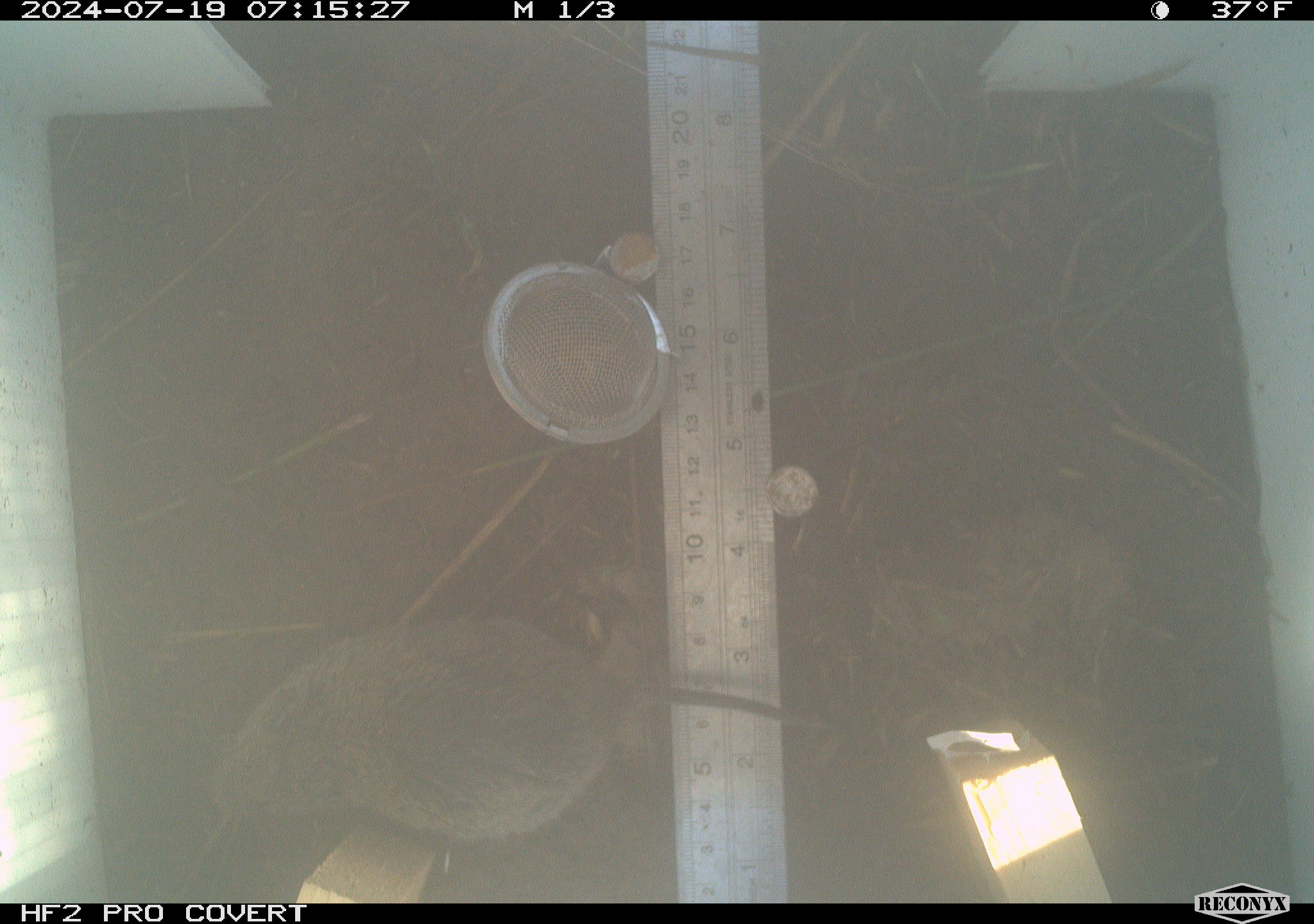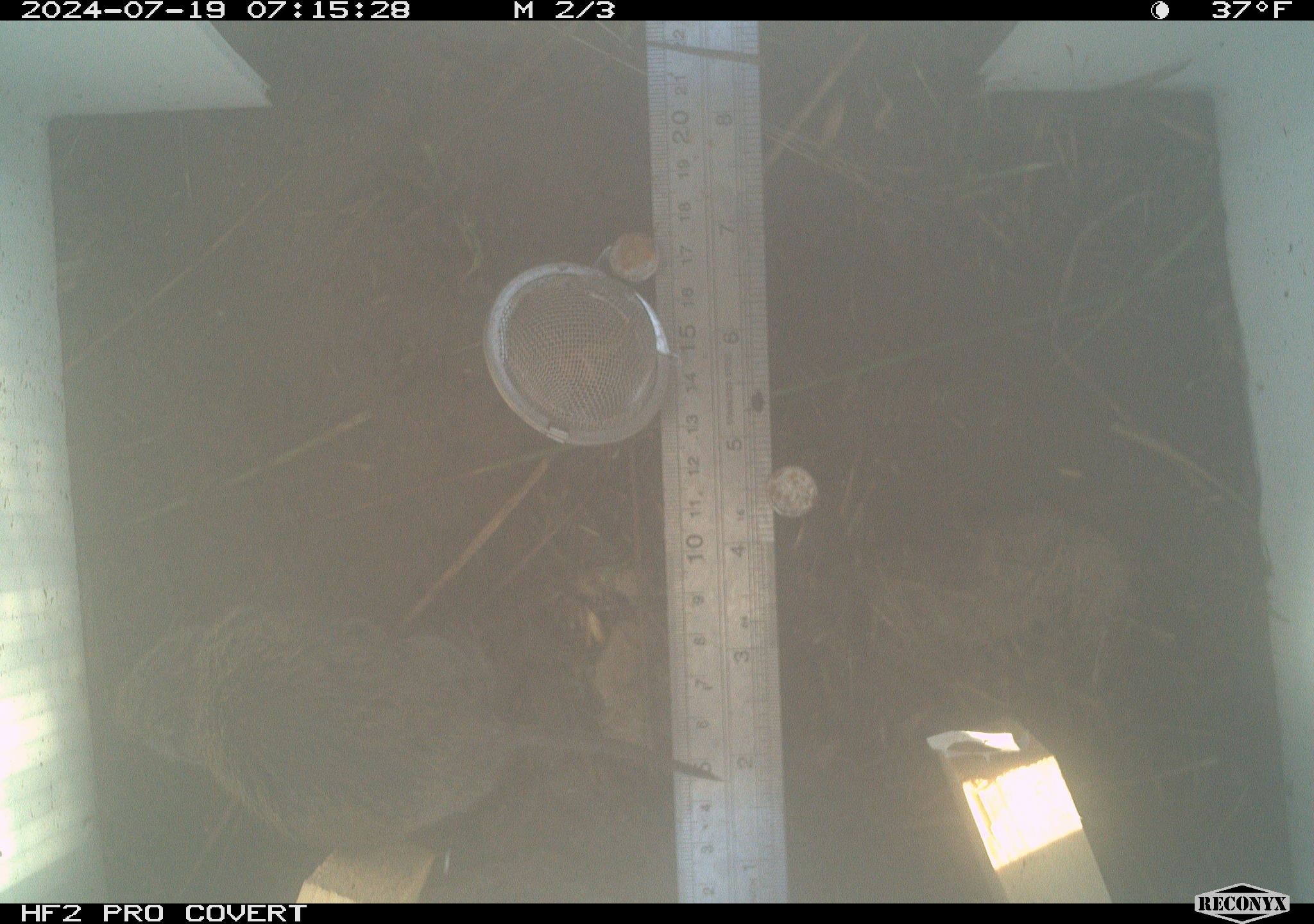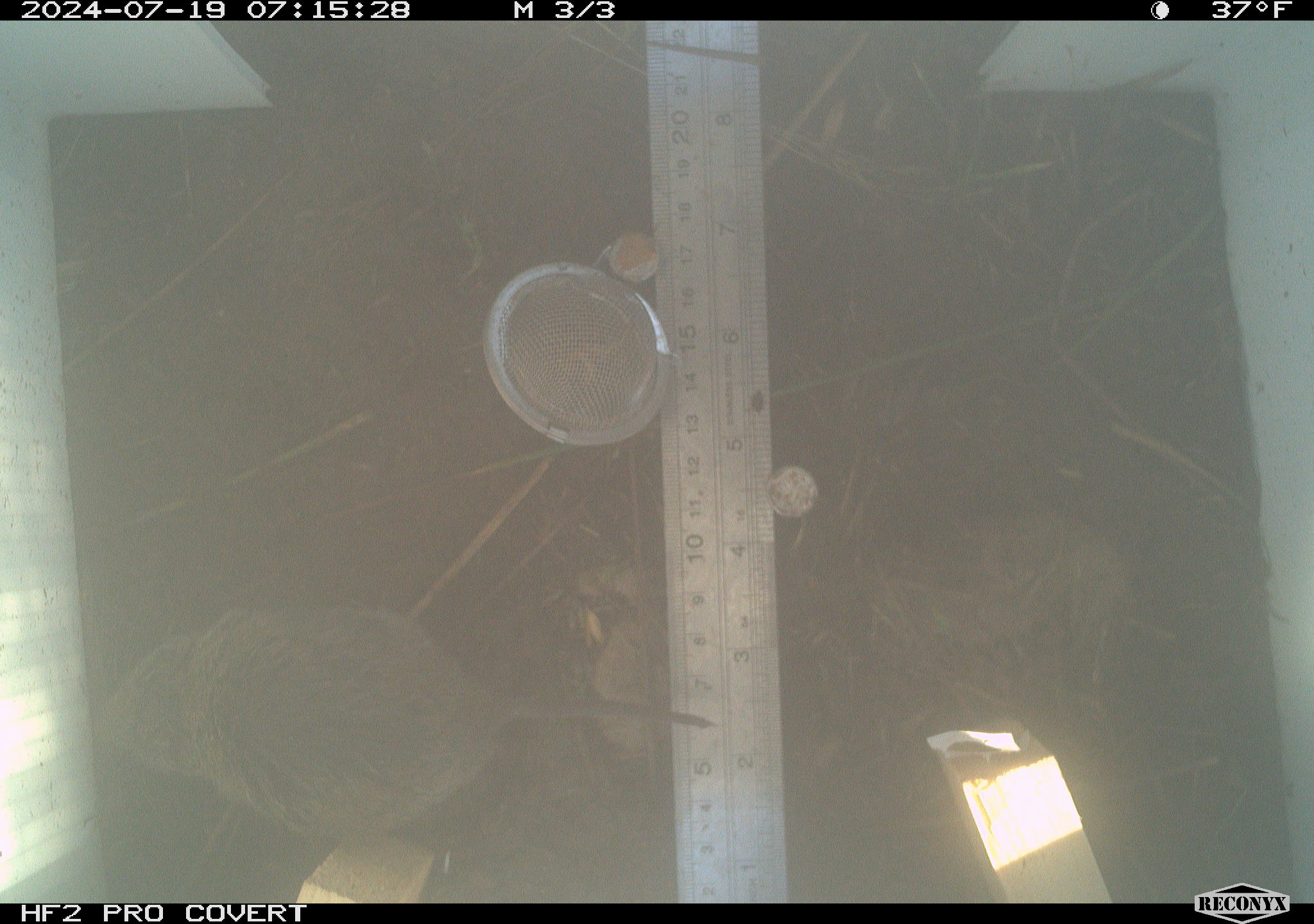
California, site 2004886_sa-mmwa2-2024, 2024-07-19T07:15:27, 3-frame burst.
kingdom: Animalia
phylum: Chordata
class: Mammalia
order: Rodentia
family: Cricetidae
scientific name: Arvicolinae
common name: voles, lemmings, and muskrats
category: arvicolinae subfamily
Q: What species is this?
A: Arvicolinae subfamily (voles, lemmings, and muskrats) (Arvicolinae).